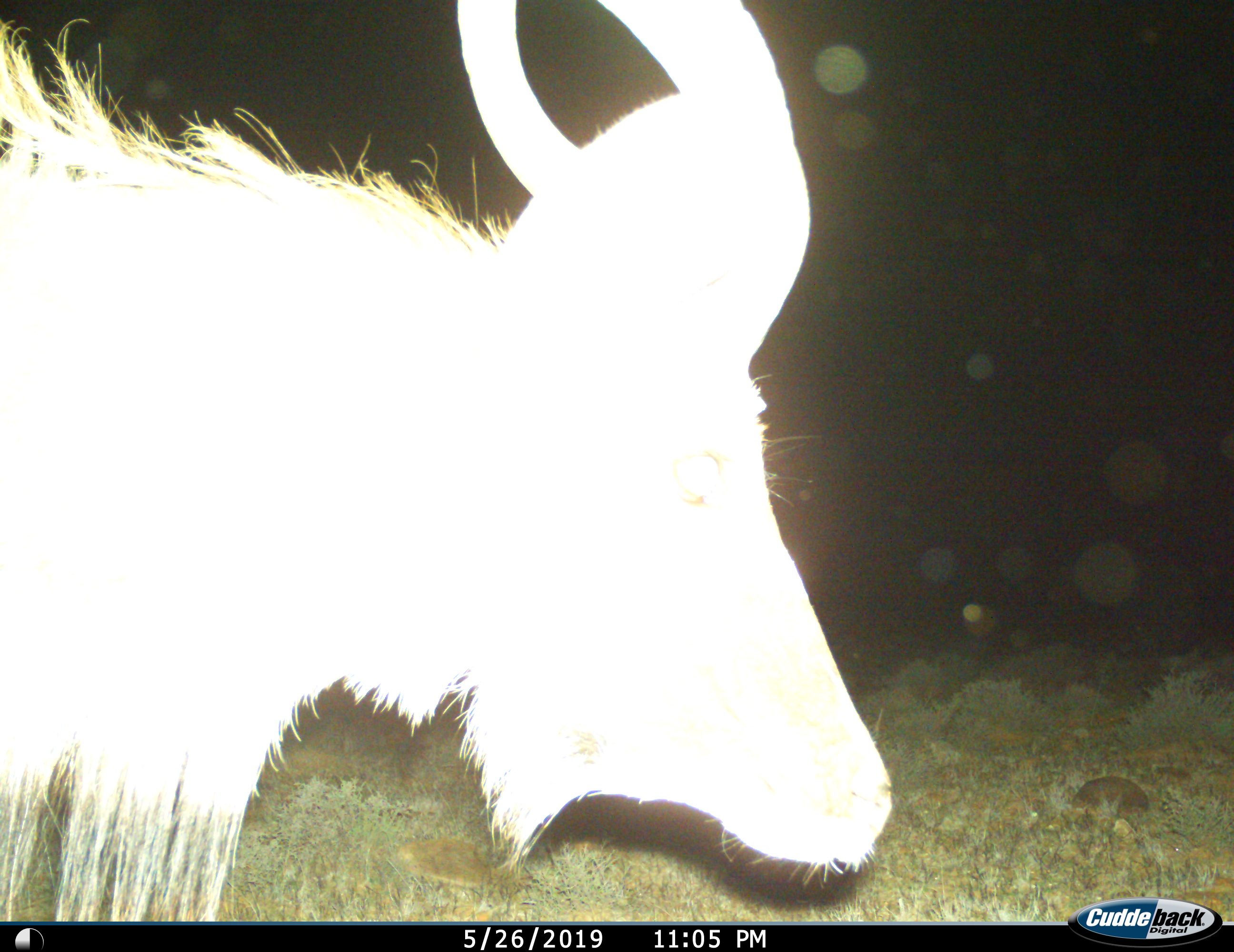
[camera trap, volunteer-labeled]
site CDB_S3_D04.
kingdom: Animalia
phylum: Chordata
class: Mammalia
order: Artiodactyla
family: Bovidae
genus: Tragelaphus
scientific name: Tragelaphus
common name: kudu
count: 1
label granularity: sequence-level